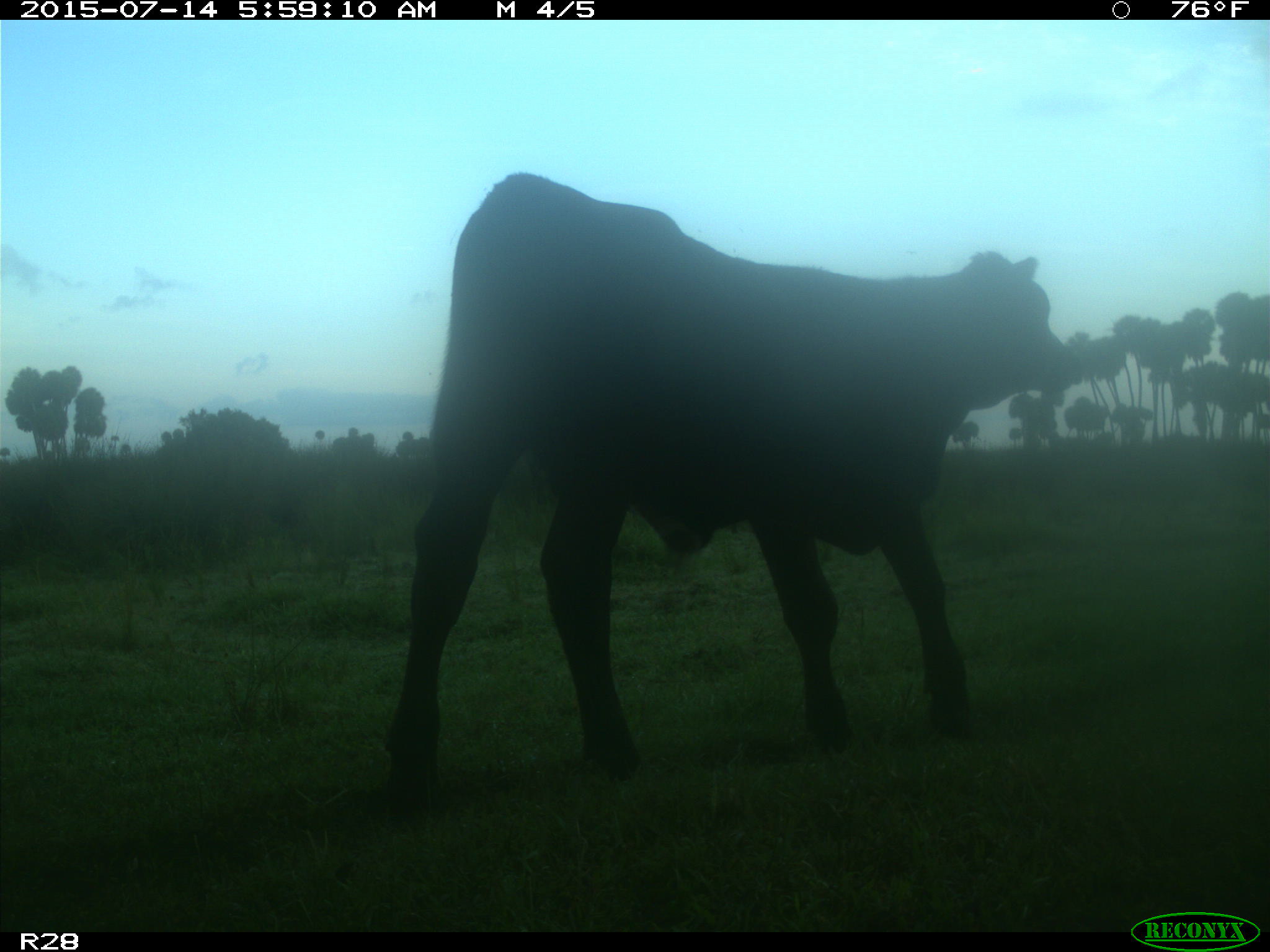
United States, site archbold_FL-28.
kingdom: Animalia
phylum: Chordata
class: Mammalia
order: Artiodactyla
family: Bovidae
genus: Bos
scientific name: Bos taurus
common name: domestic cow